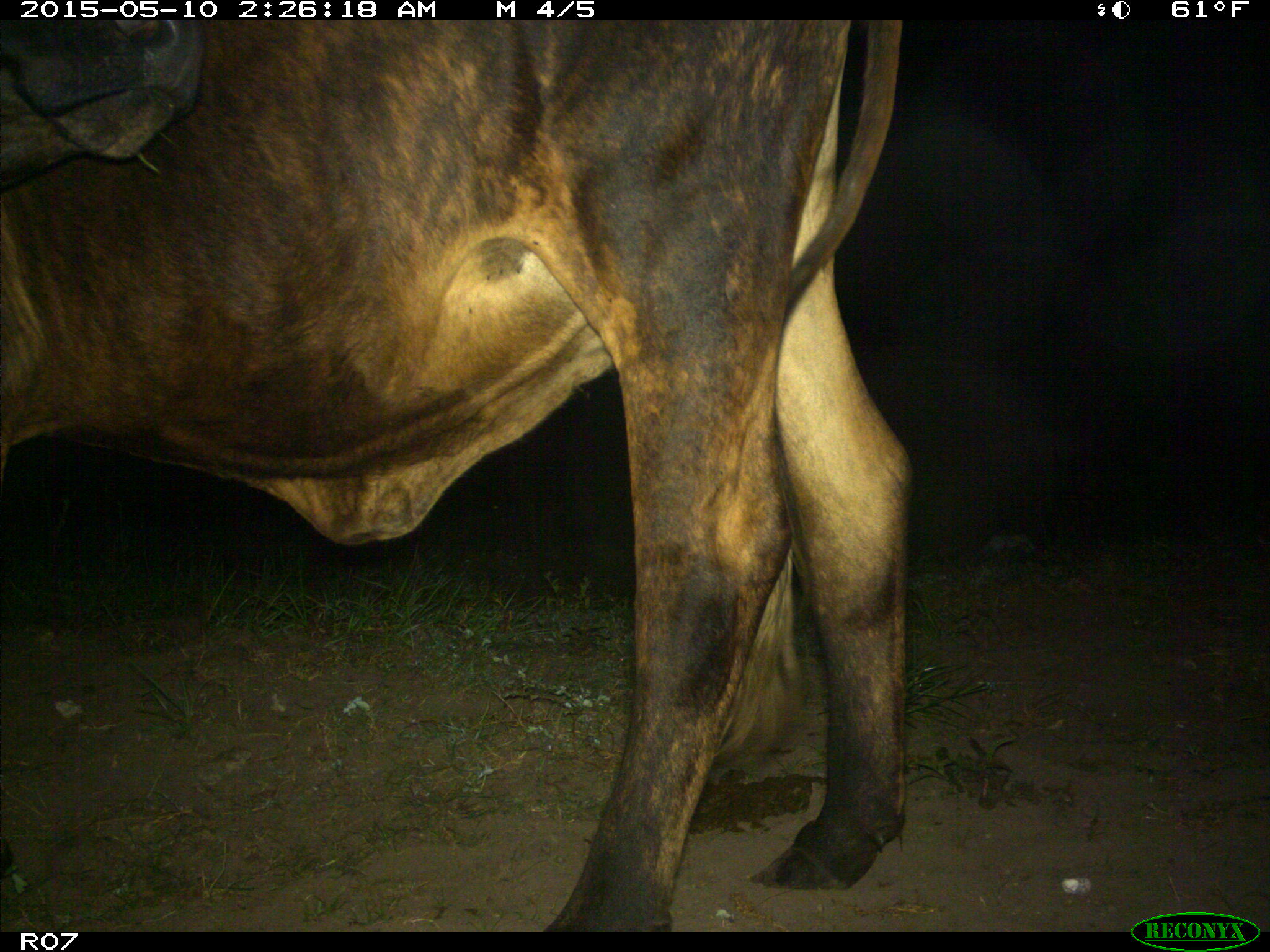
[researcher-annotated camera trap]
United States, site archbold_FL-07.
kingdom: Animalia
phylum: Chordata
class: Mammalia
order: Artiodactyla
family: Bovidae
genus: Bos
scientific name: Bos taurus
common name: domestic cow